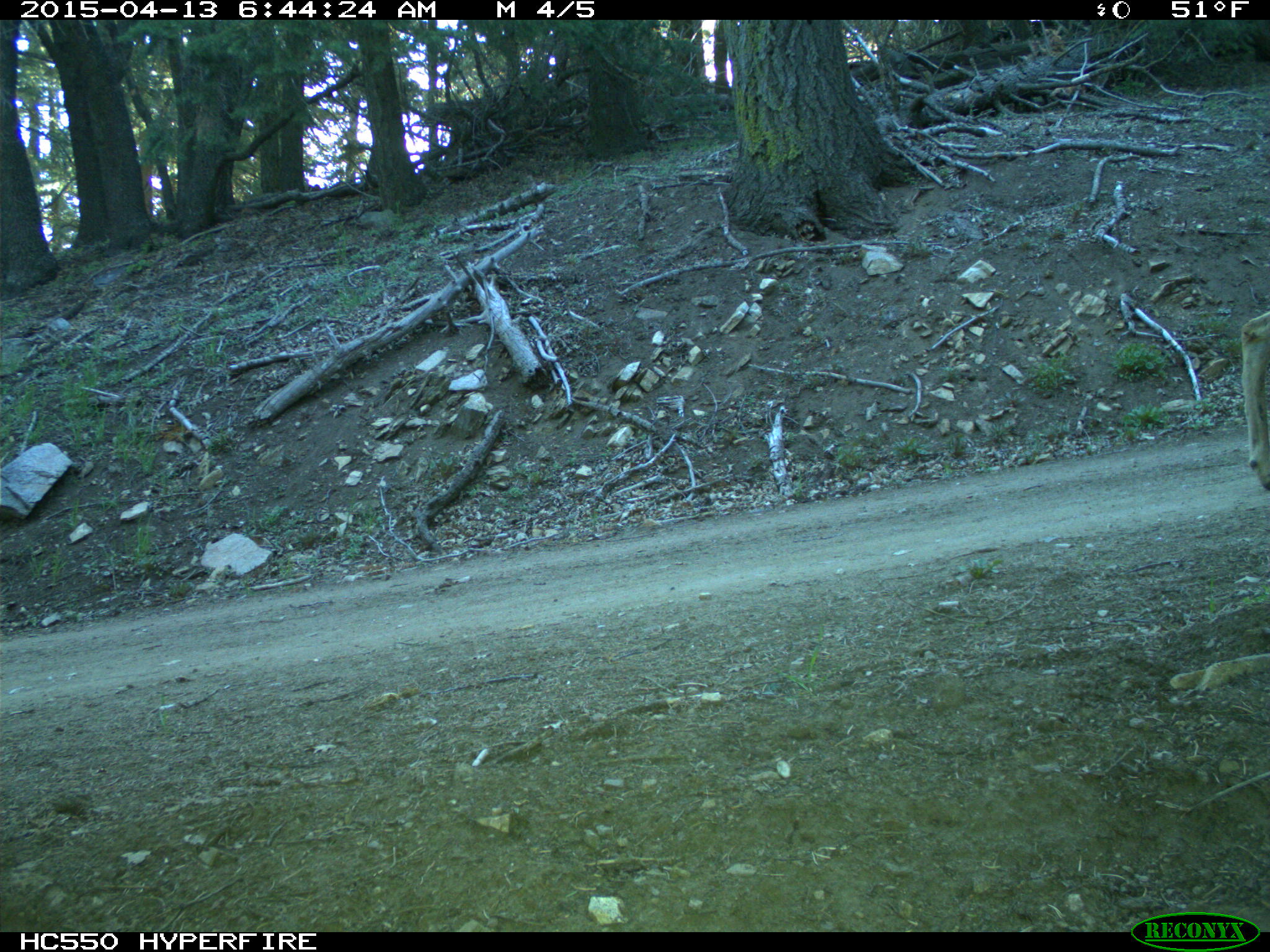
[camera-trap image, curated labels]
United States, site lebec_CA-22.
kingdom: Animalia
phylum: Chordata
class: Mammalia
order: Artiodactyla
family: Cervidae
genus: Odocoileus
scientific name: Odocoileus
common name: deer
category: unidentified deer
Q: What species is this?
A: Unidentified deer (deer) (Odocoileus).